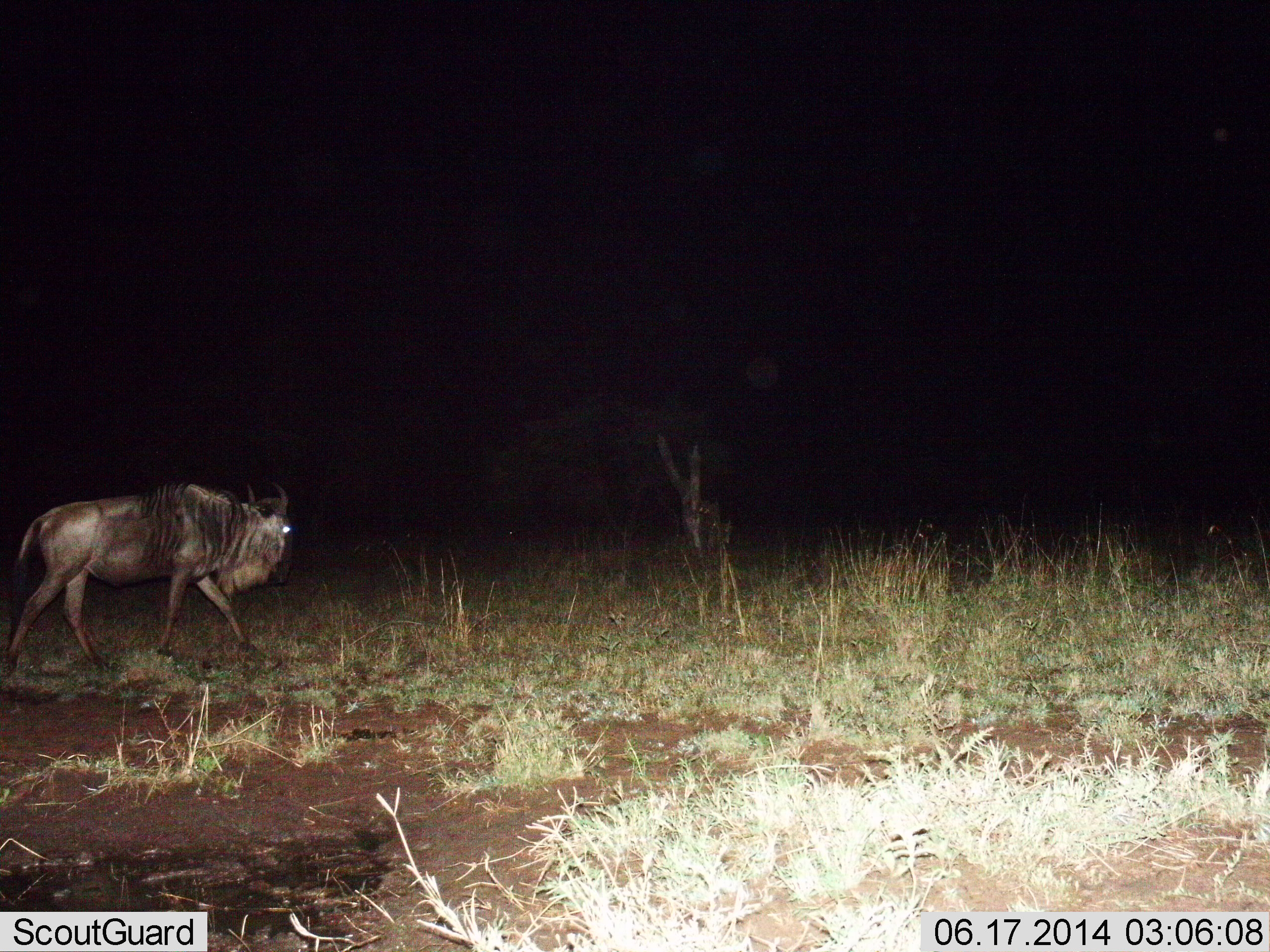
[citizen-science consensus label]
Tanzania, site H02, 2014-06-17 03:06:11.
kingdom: Animalia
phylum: Chordata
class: Mammalia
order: Artiodactyla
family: Bovidae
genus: Connochaetes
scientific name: Connochaetes taurinus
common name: blue wildebeest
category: wildebeest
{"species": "wildebeest (blue wildebeest) (Connochaetes taurinus)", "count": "1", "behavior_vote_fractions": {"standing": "20%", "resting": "0%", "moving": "100%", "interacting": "0%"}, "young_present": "0%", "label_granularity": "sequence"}